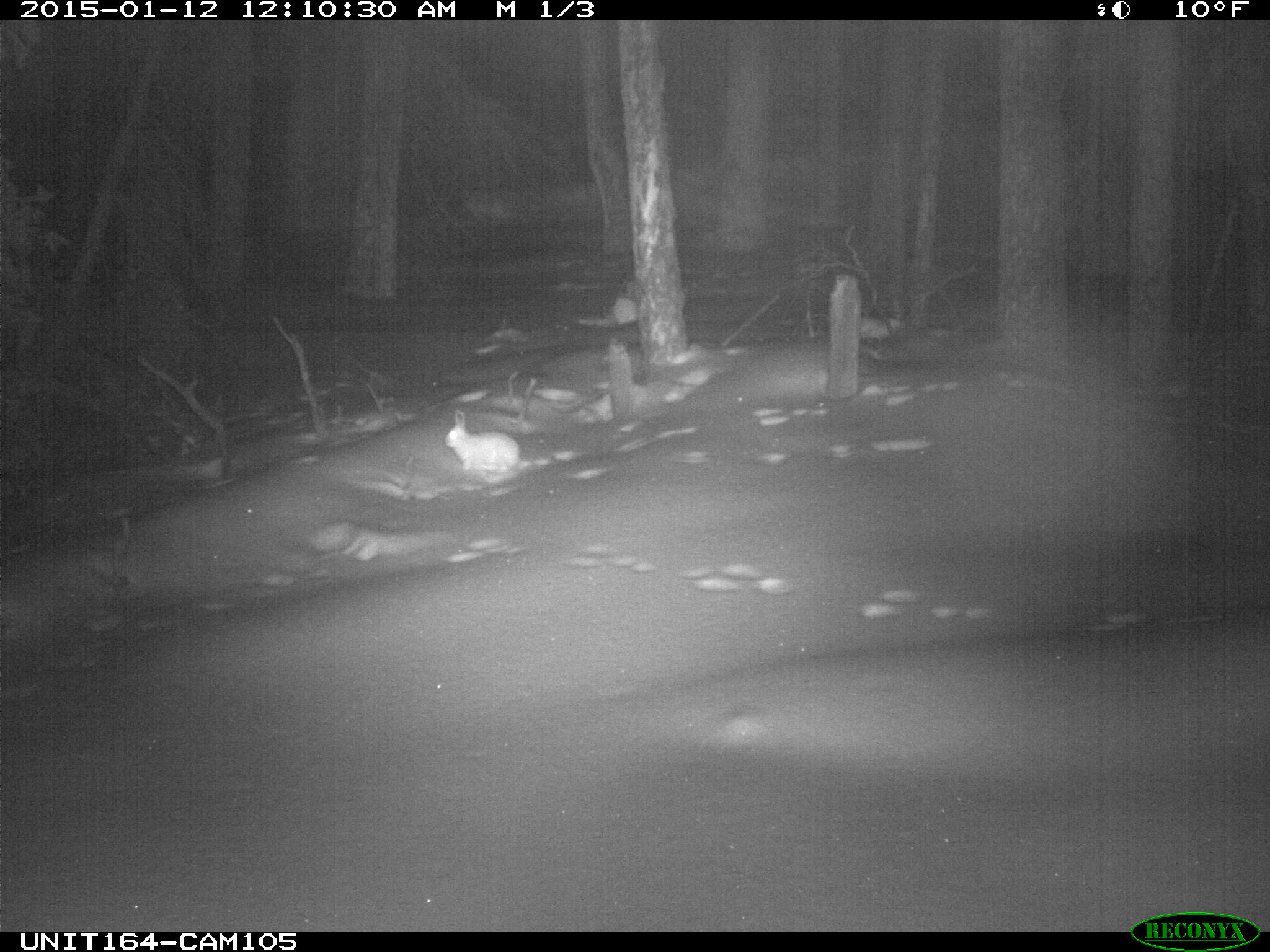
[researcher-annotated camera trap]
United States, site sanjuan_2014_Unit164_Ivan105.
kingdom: Animalia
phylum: Chordata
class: Mammalia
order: Lagomorpha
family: Leporidae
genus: Lepus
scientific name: Lepus americanus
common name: snowshoe hare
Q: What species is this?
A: Lepus americanus (snowshoe hare).